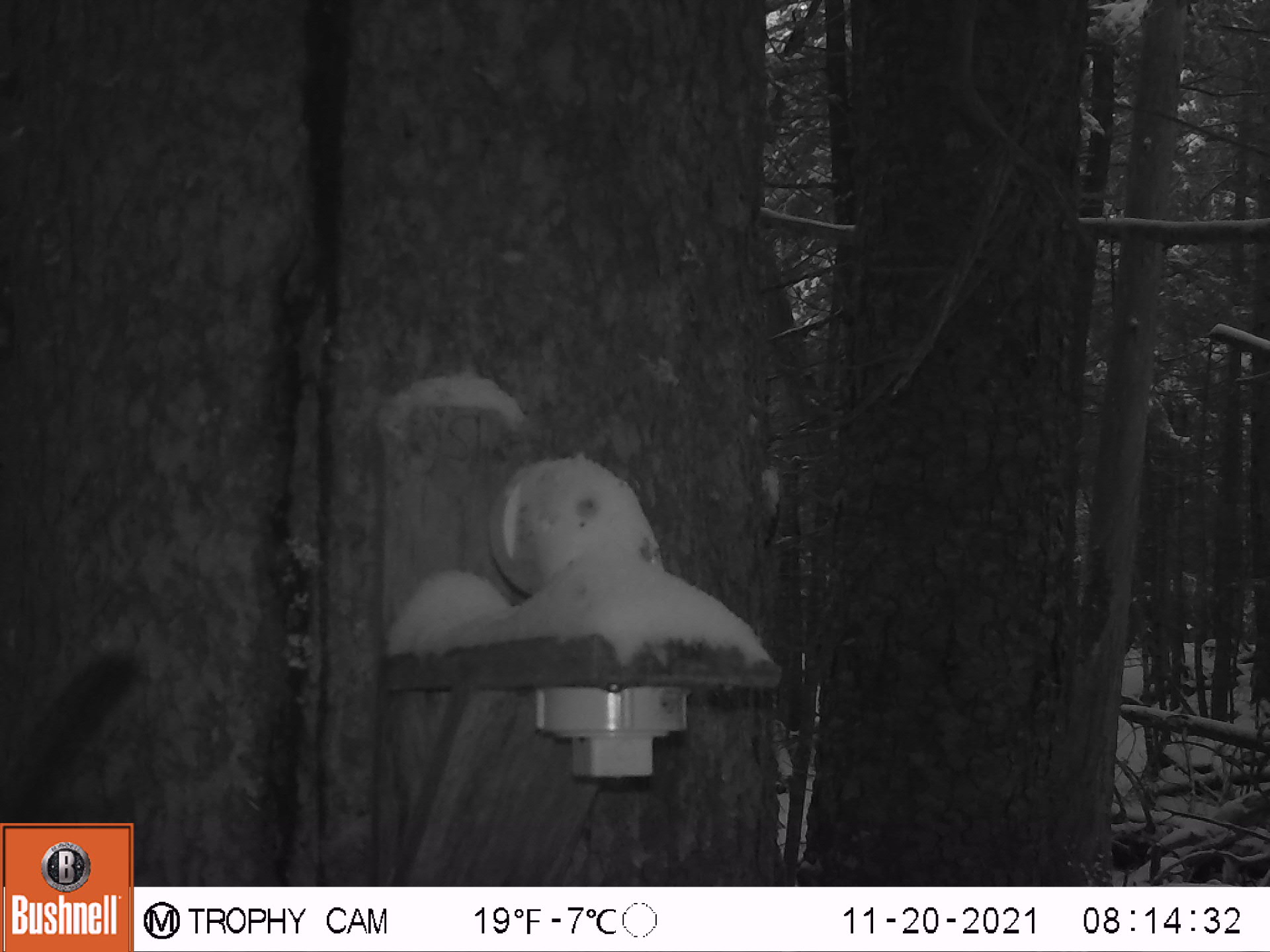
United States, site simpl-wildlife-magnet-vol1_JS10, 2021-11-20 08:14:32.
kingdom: Animalia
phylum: Chordata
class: Mammalia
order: Rodentia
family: Sciuridae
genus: Tamiasciurus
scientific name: Tamiasciurus hudsonicus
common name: red squirrel